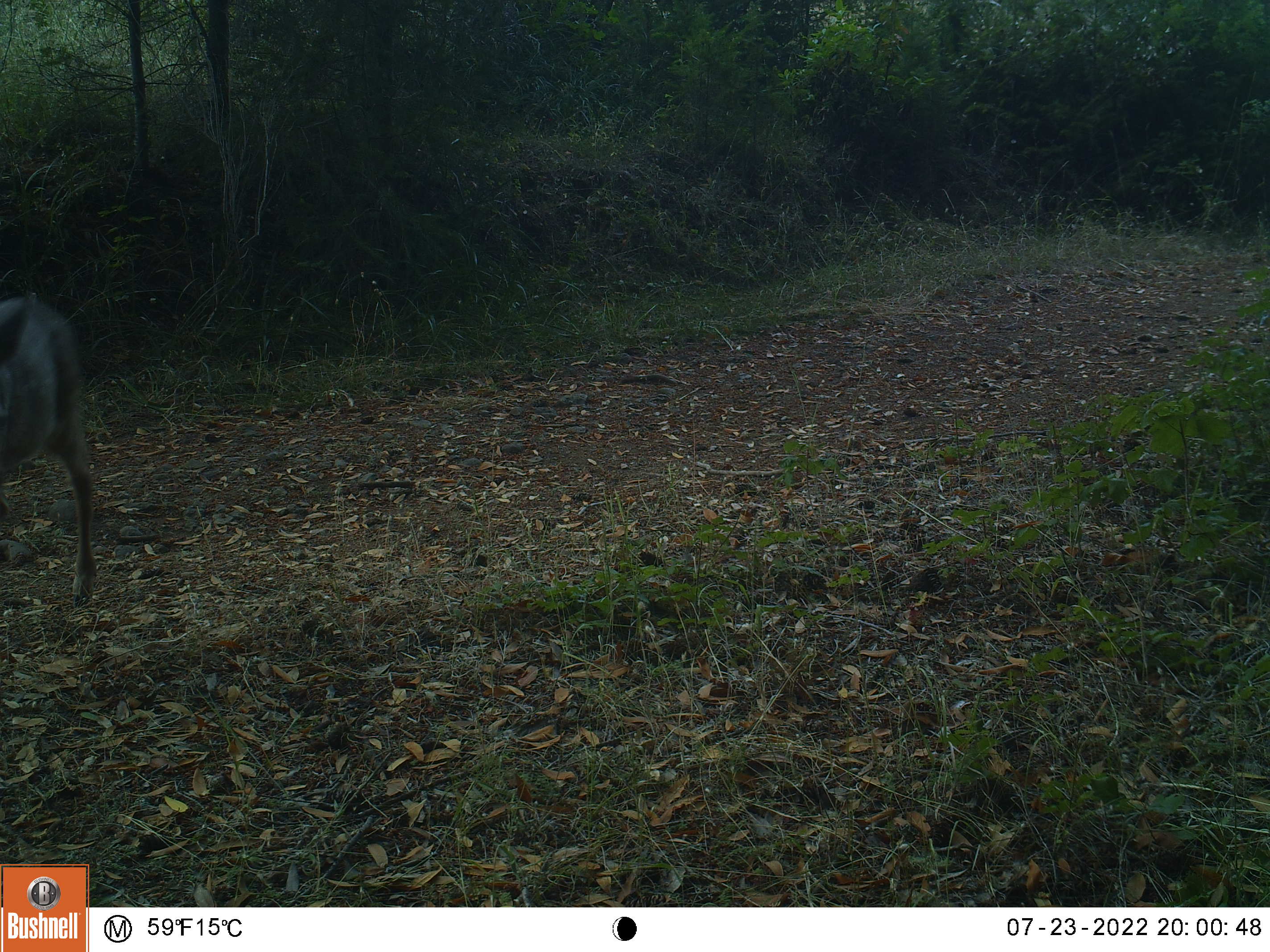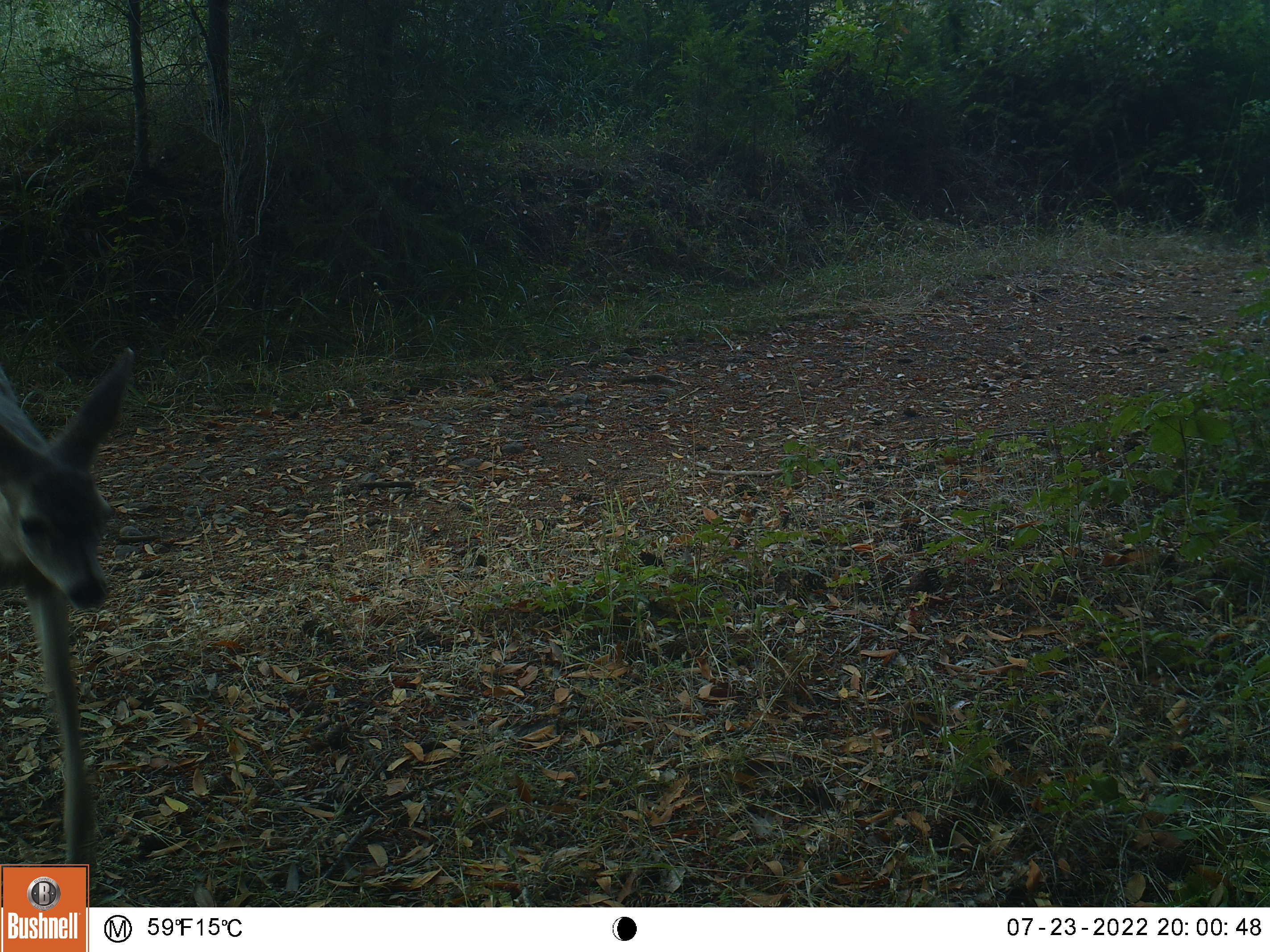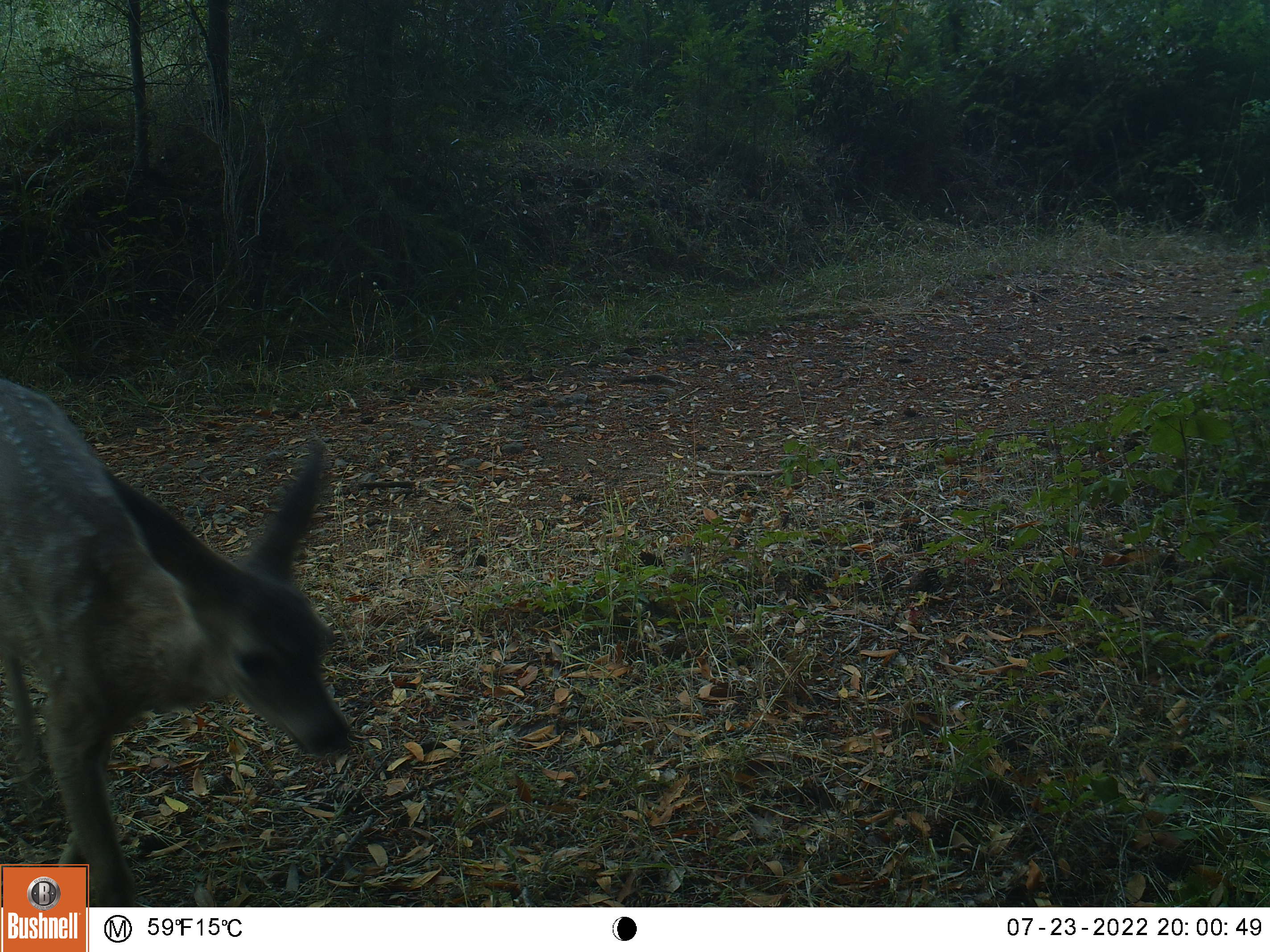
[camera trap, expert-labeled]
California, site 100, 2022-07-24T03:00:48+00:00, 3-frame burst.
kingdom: Animalia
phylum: Chordata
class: Mammalia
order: Artiodactyla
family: Cervidae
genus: Odocoileus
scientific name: Odocoileus hemionus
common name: mule deer